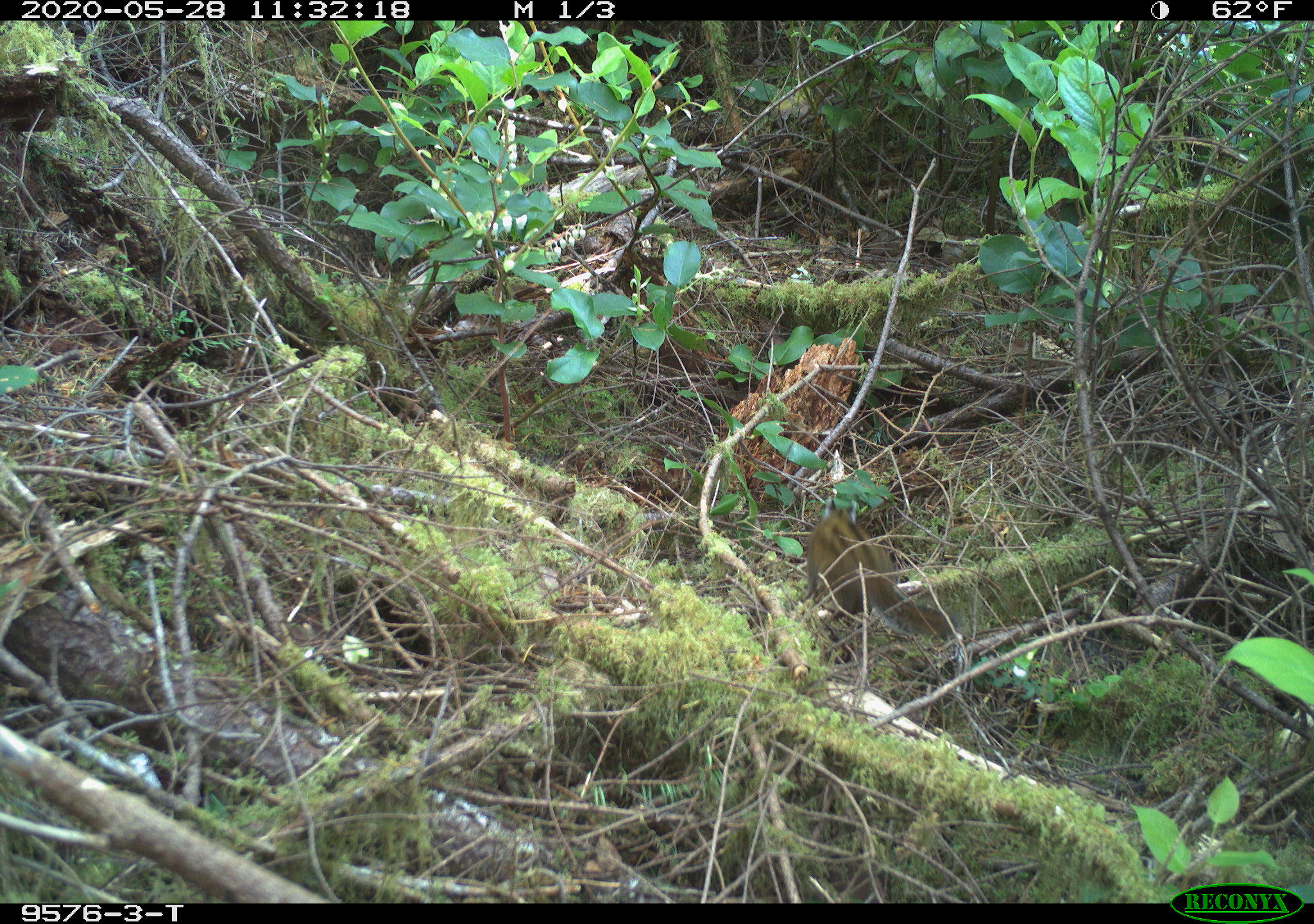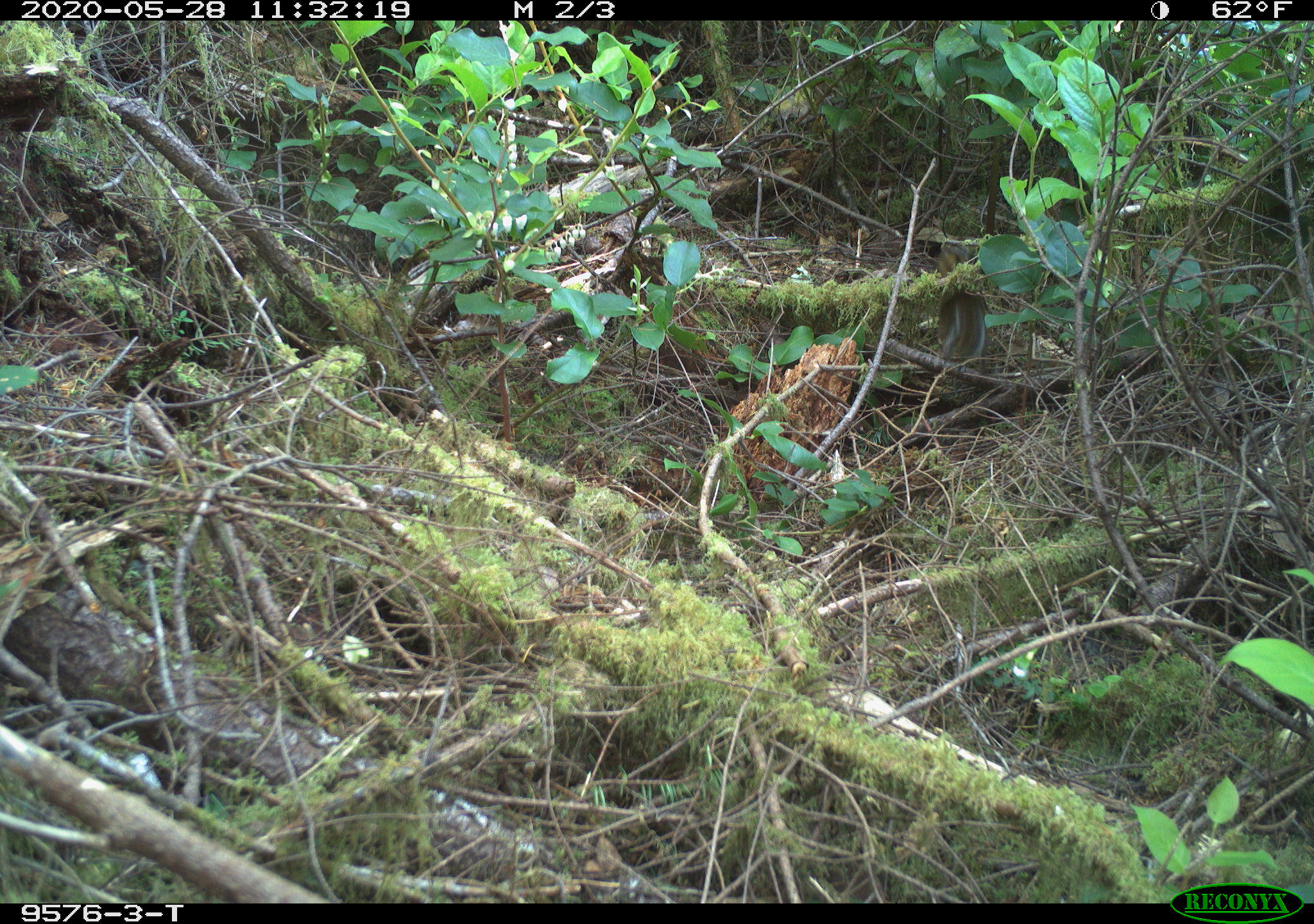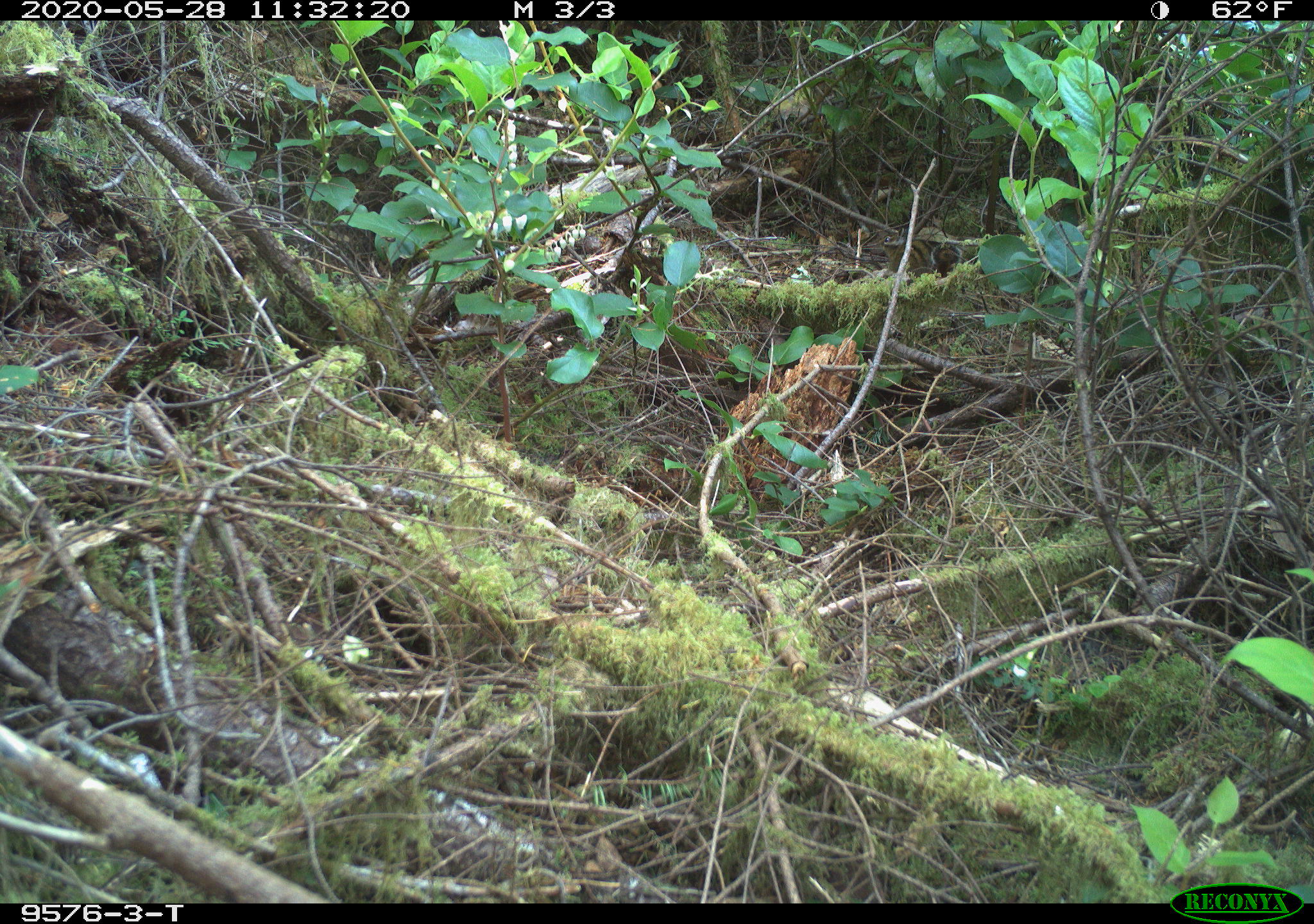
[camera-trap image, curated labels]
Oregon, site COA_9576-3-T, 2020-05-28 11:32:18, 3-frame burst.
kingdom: Animalia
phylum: Chordata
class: Mammalia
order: Rodentia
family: Sciuridae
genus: Neotamias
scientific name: Neotamias townsendii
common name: townsend's chipmunk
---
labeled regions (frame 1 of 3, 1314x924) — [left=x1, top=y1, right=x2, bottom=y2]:
townsend's chipmunk: [left=798, top=490, right=963, bottom=641]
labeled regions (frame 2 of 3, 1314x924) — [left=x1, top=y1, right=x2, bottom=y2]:
townsend's chipmunk: [left=930, top=236, right=987, bottom=364]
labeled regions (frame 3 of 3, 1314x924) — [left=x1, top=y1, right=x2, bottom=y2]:
townsend's chipmunk: [left=873, top=225, right=962, bottom=276]